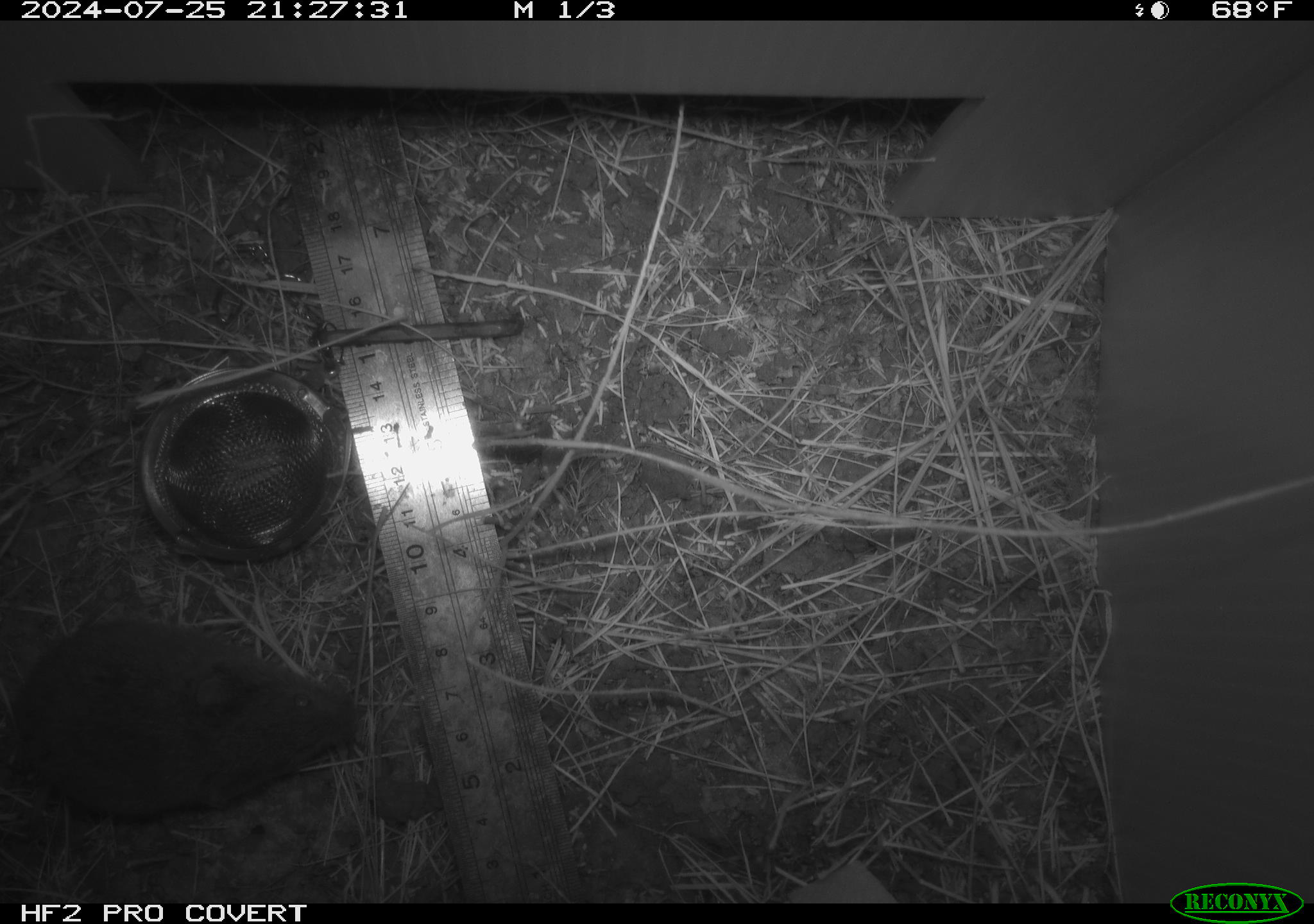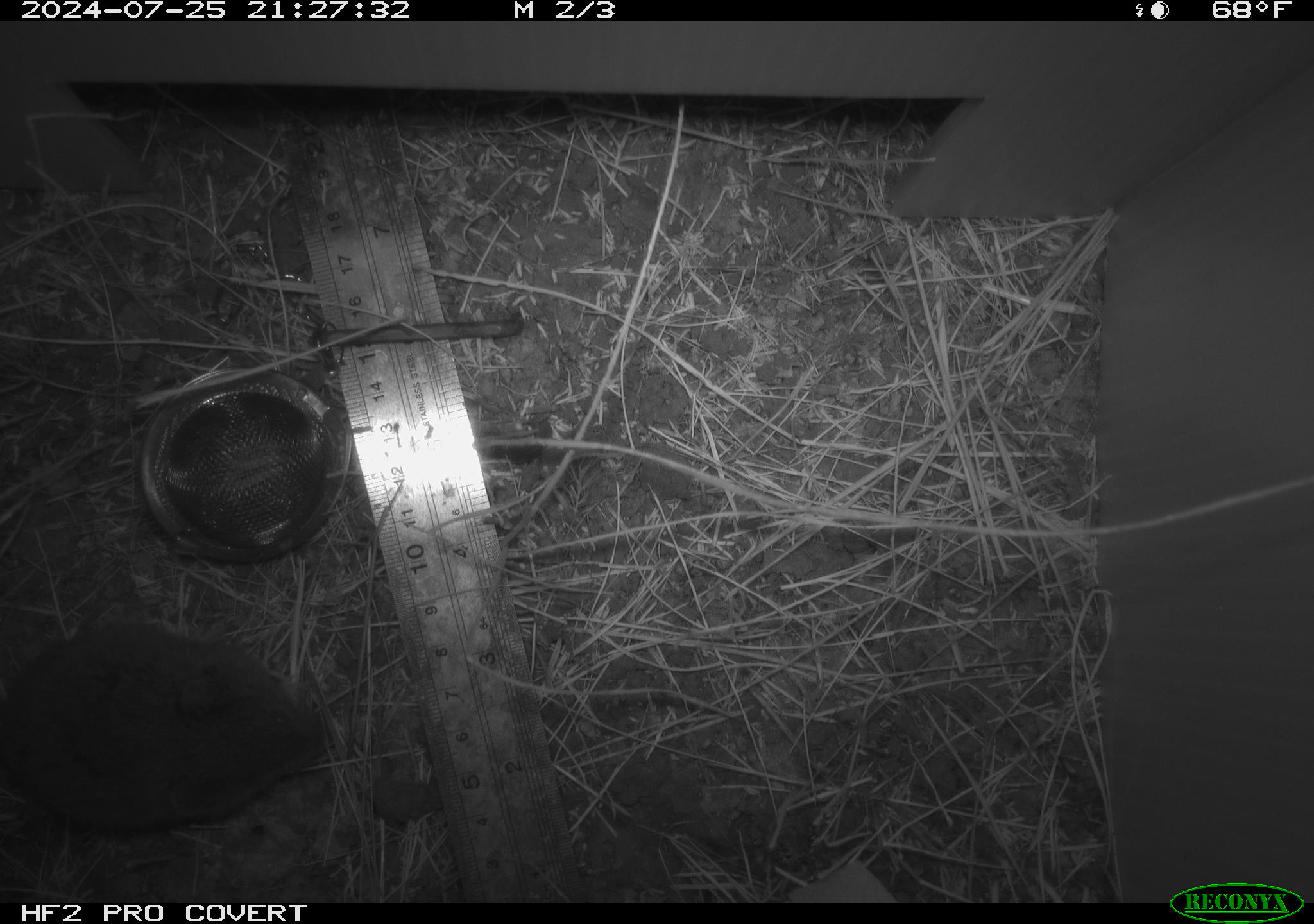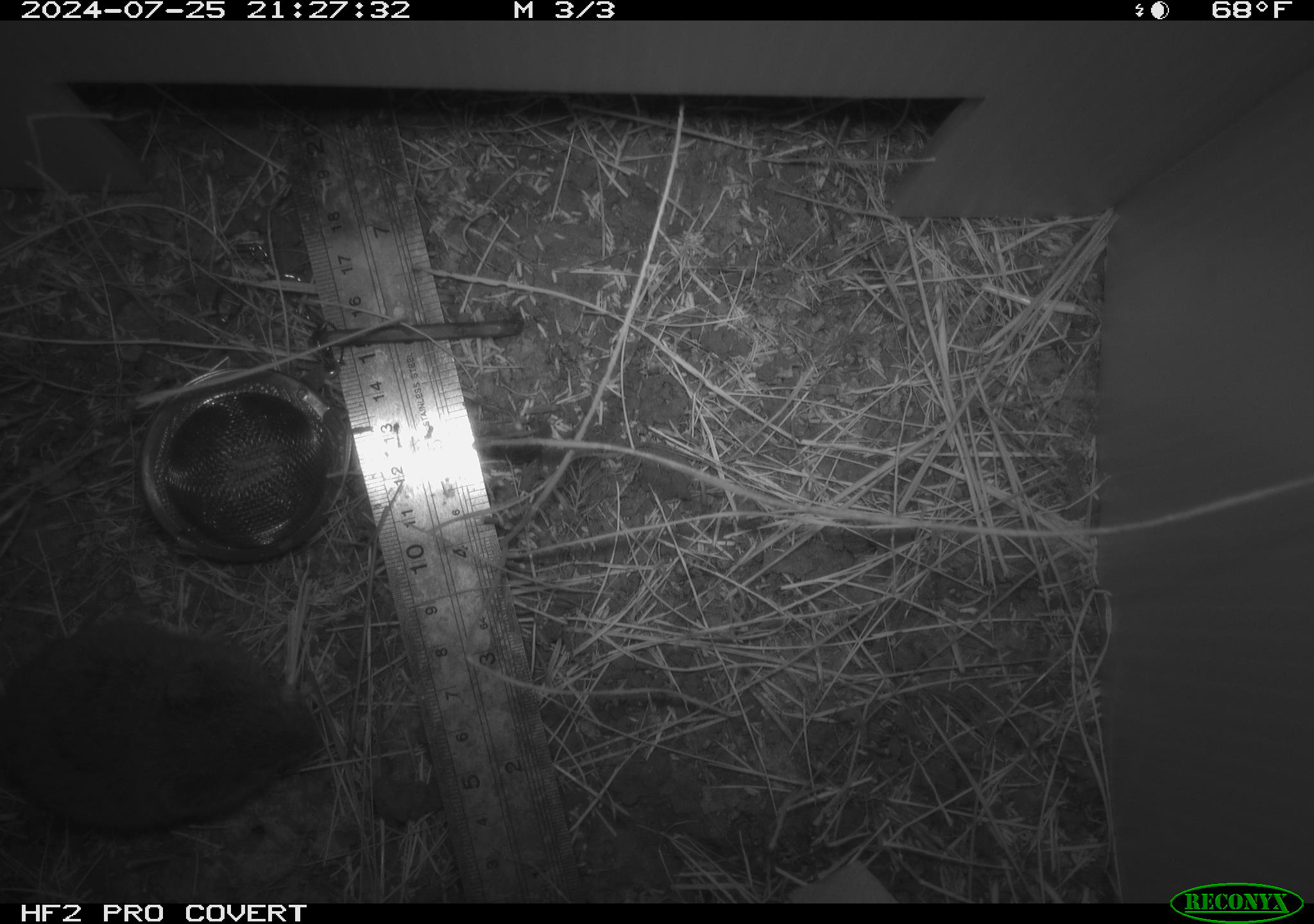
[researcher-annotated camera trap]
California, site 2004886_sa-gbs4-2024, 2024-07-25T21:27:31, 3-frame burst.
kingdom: Animalia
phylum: Chordata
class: Mammalia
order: Rodentia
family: Cricetidae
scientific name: Arvicolinae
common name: voles, lemmings, and muskrats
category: arvicolinae subfamily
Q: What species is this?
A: Arvicolinae subfamily (voles, lemmings, and muskrats) (Arvicolinae).